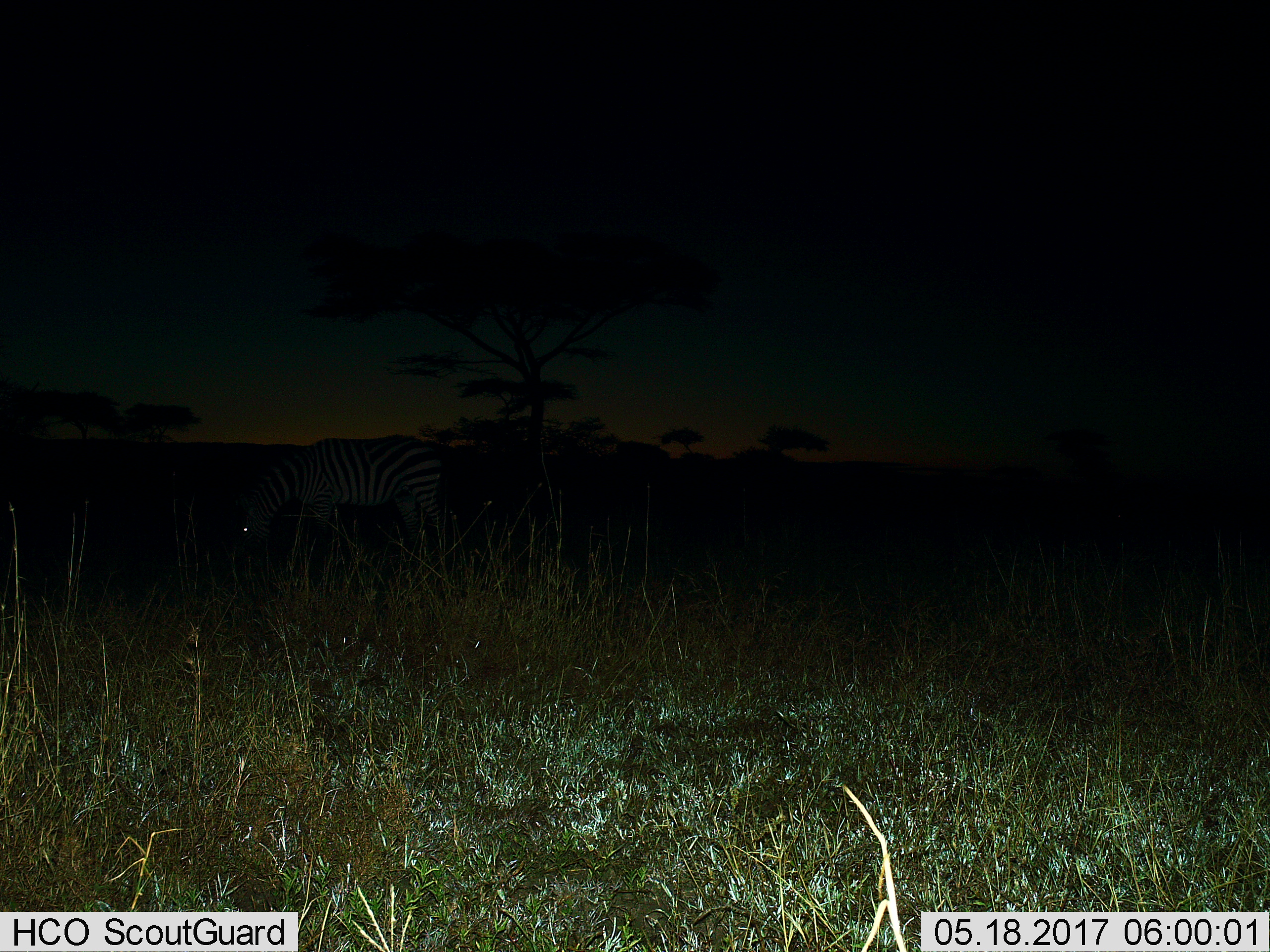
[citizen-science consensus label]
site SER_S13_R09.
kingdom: Animalia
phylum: Chordata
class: Mammalia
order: Perissodactyla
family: Equidae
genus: Equus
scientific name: Equus quagga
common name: plains zebra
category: zebraplains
Zebraplains (plains zebra) (Equus quagga), count 1. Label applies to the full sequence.